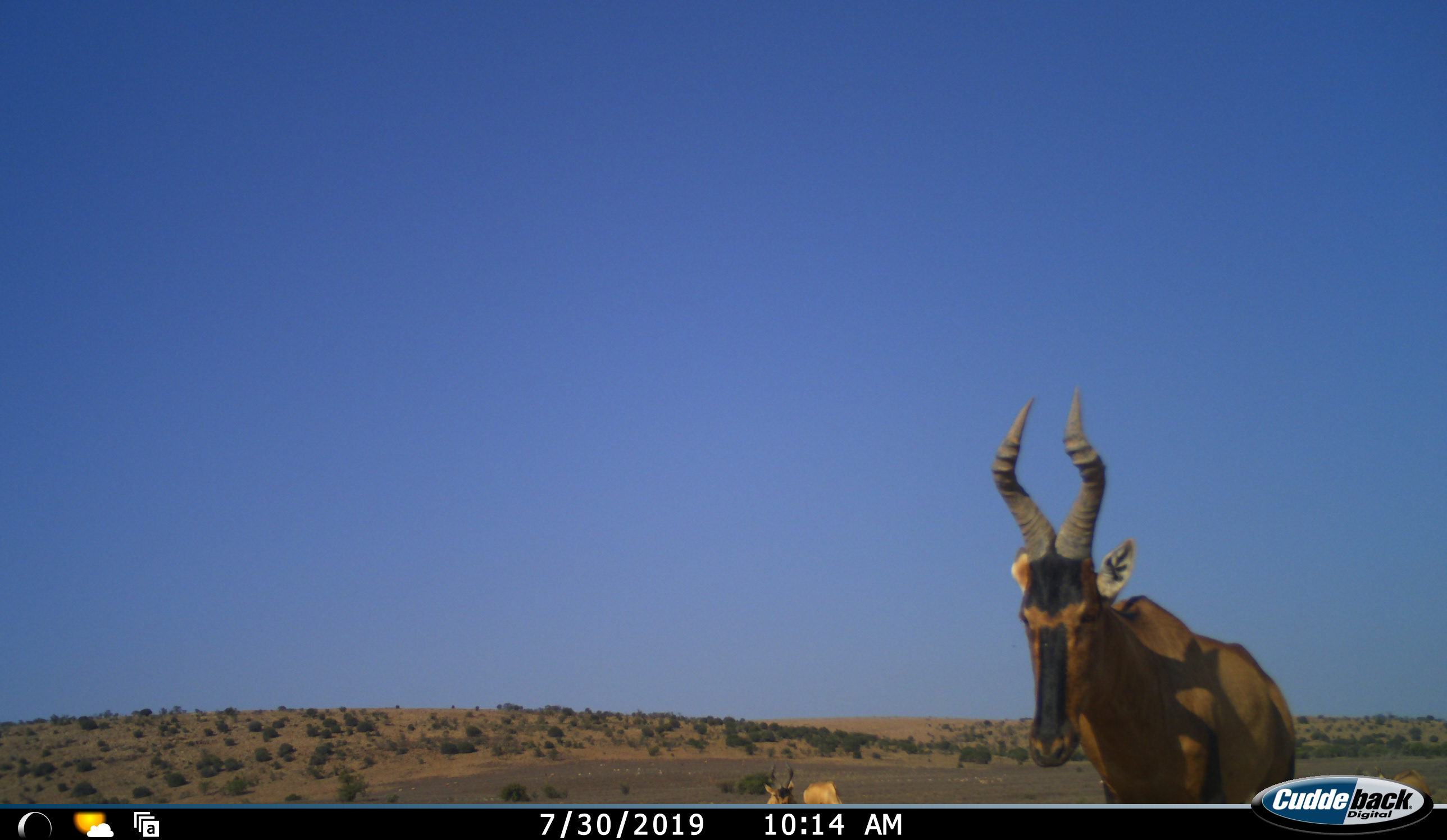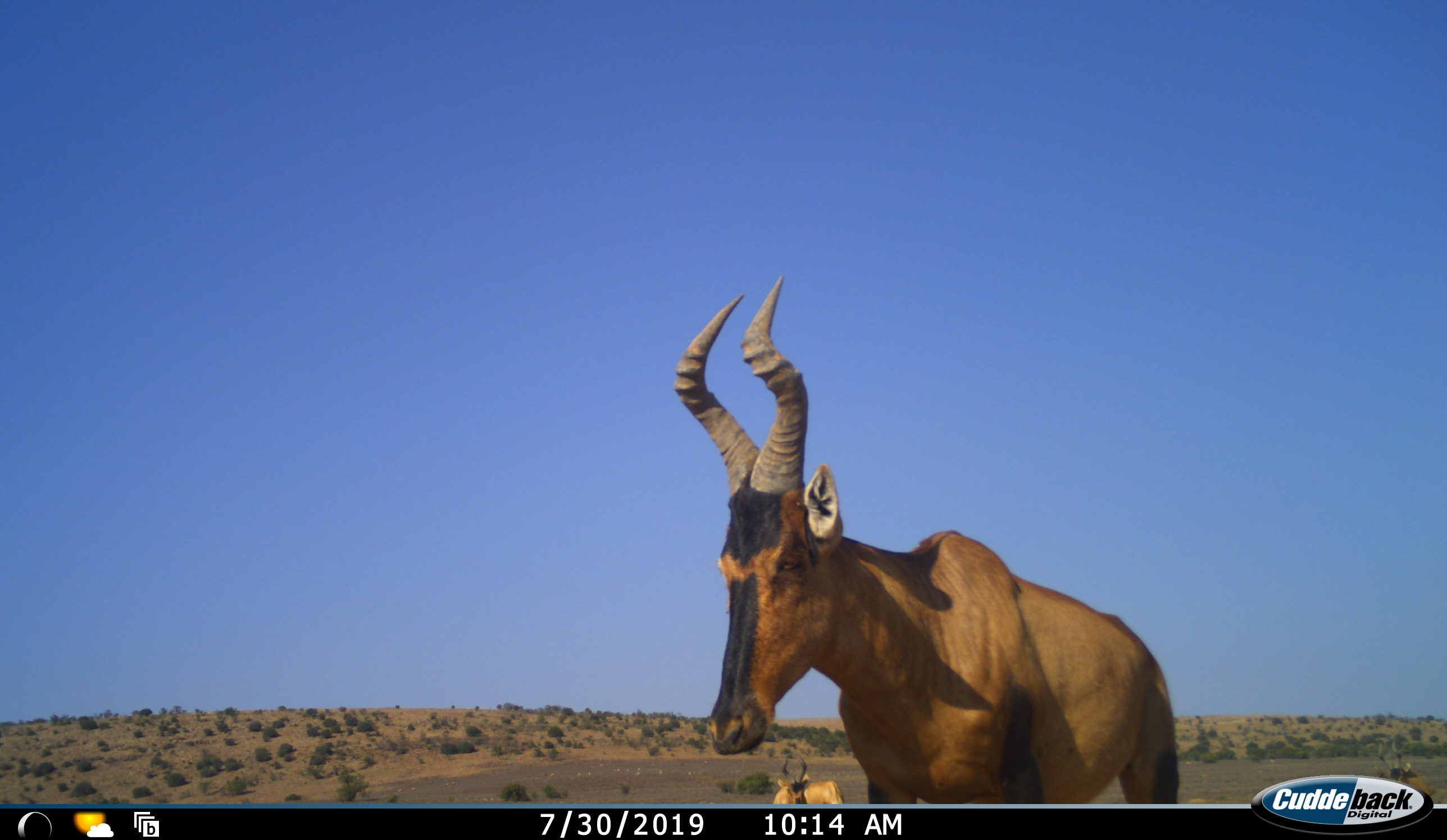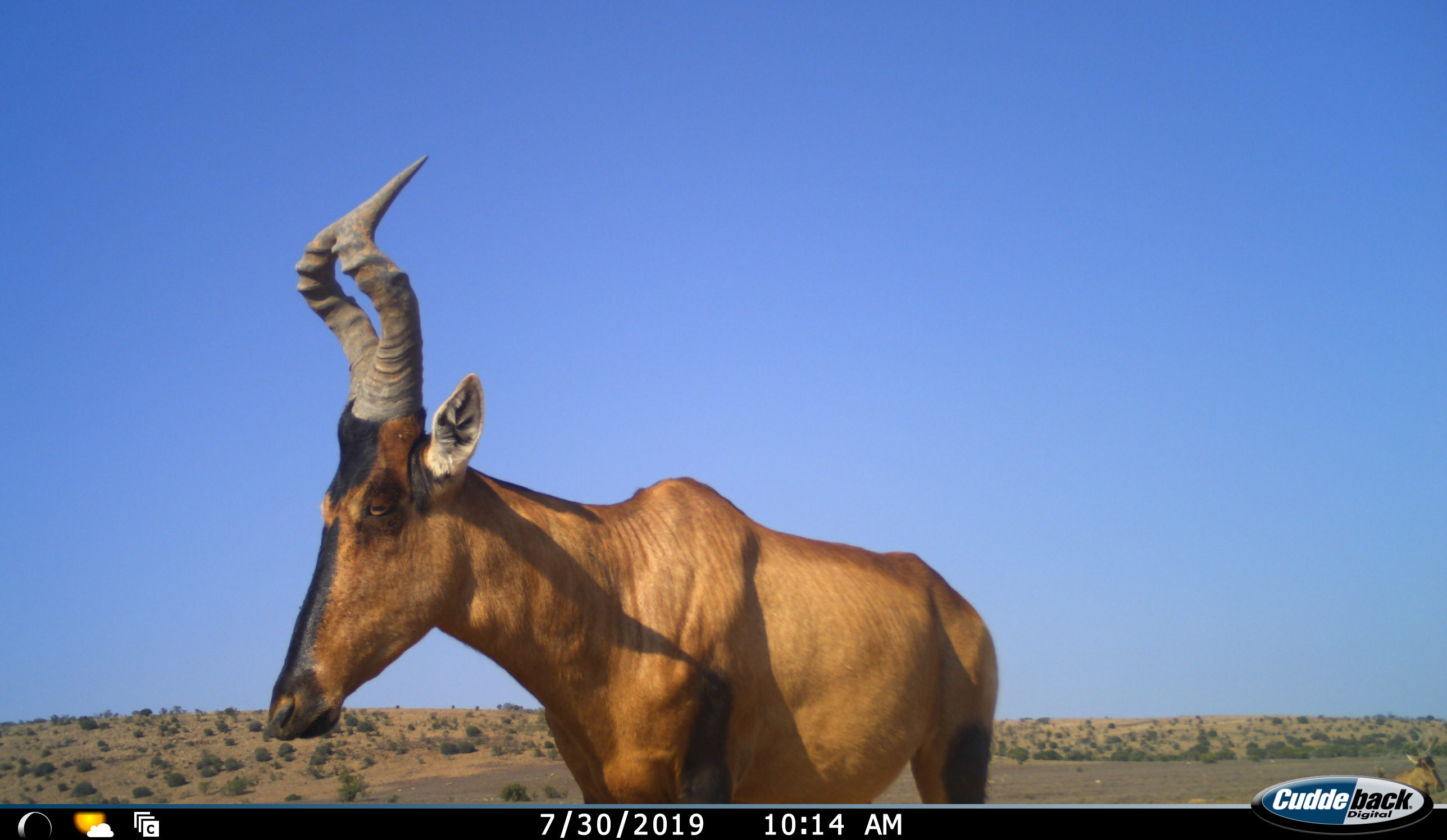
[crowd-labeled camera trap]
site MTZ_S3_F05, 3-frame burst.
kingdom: Animalia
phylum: Chordata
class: Mammalia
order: Artiodactyla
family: Bovidae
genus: Alcelaphus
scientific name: Alcelaphus buselaphus caama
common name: red hartebeest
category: hartebeestred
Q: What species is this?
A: Hartebeestred (red hartebeest) (Alcelaphus buselaphus caama).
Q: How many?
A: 3.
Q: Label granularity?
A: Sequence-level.